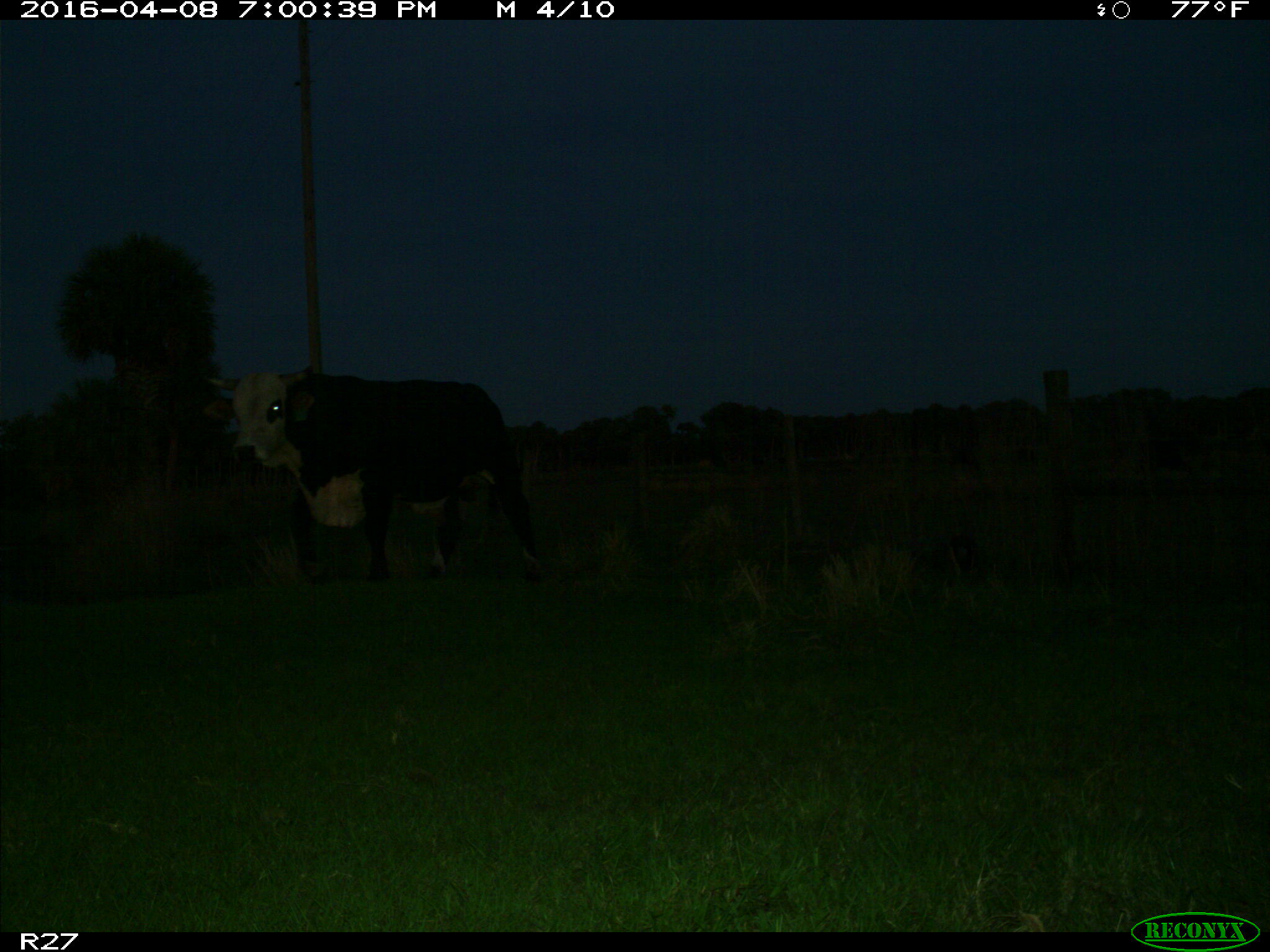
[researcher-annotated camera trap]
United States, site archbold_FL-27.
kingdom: Animalia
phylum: Chordata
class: Mammalia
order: Artiodactyla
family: Bovidae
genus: Bos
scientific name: Bos taurus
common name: domestic cow